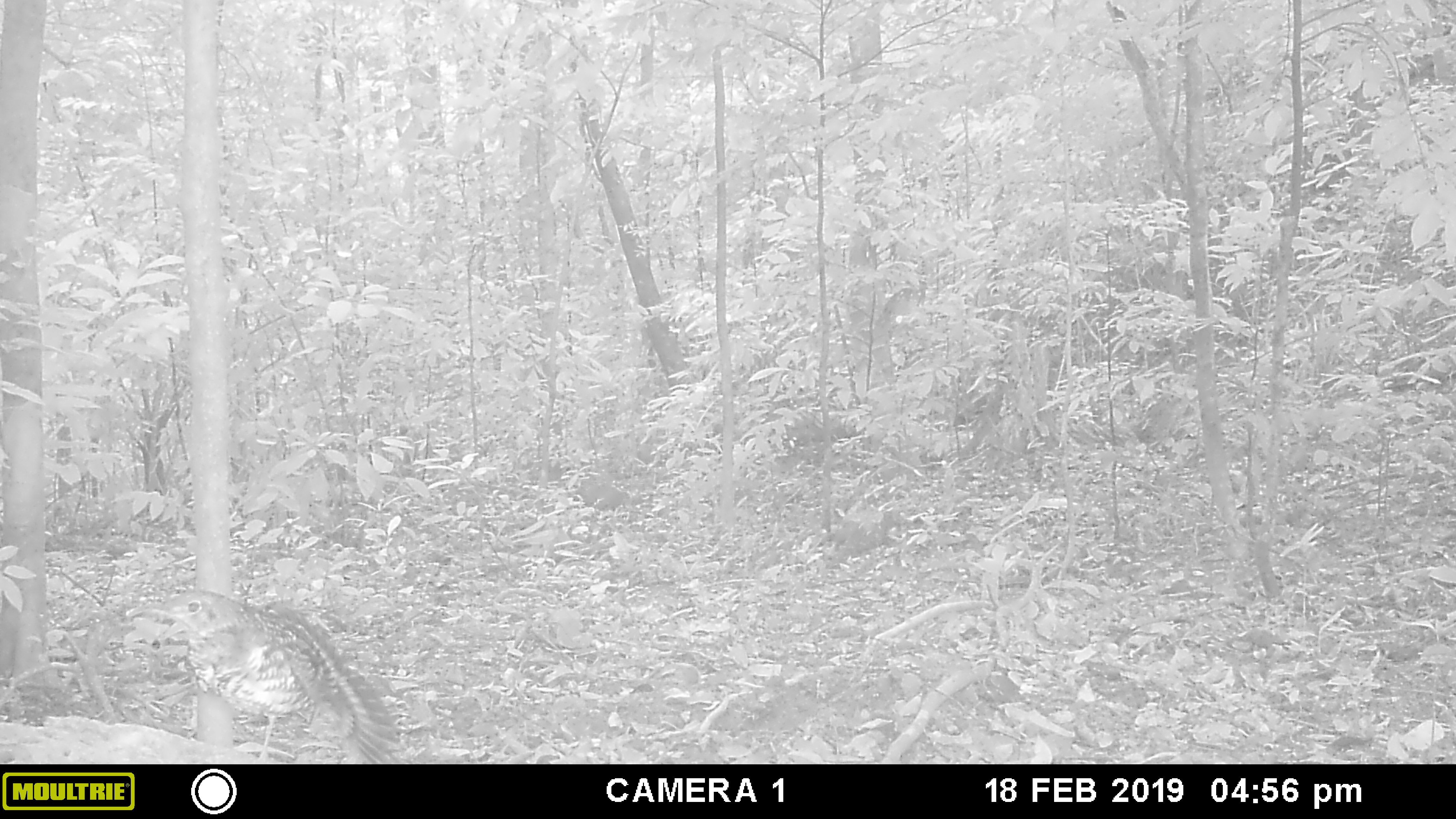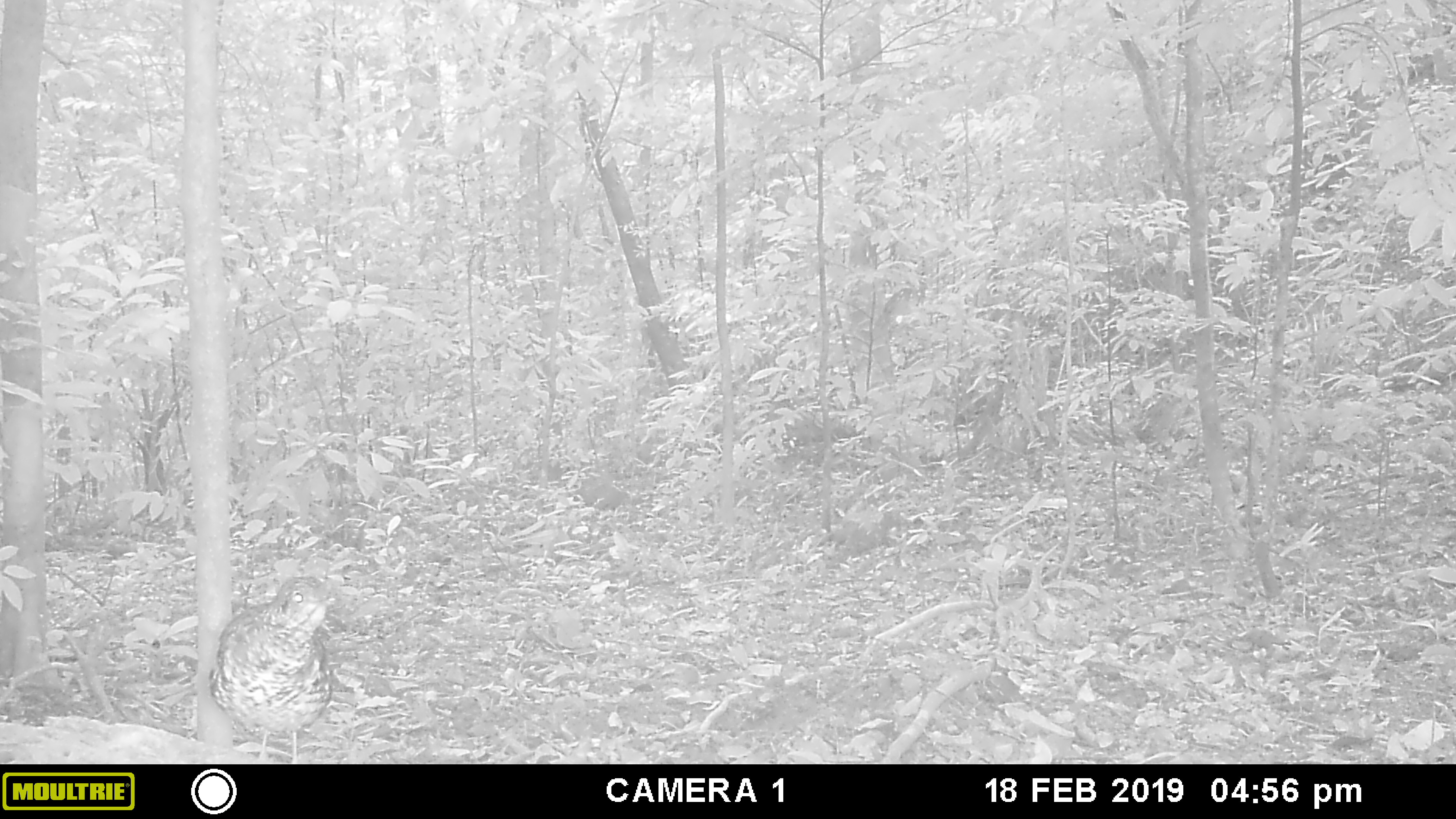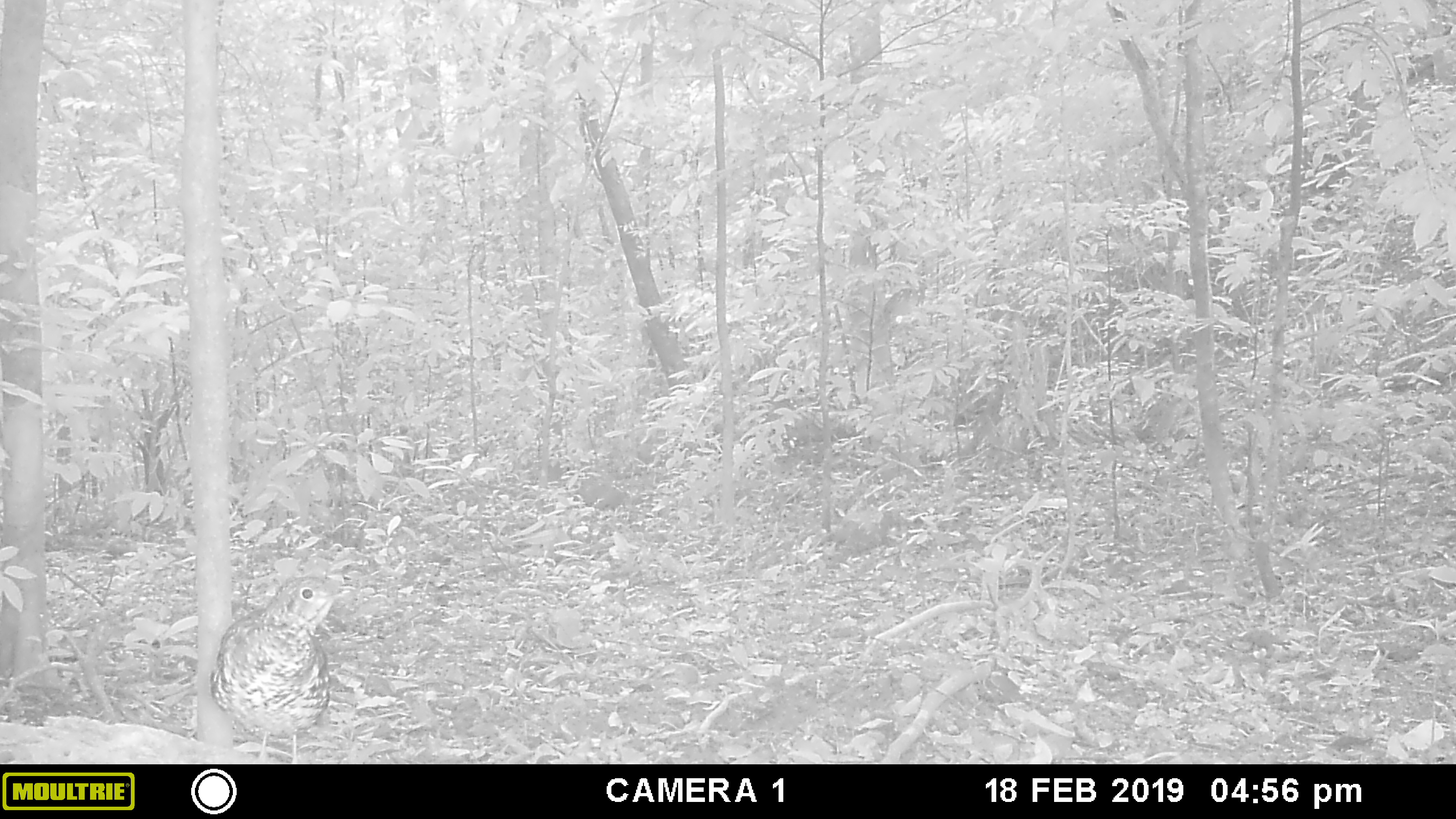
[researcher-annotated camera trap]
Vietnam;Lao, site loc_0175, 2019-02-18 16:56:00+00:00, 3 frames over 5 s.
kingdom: Animalia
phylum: Chordata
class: Aves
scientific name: Aves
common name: bird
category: unidentified bird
Unidentified bird (bird) (Aves). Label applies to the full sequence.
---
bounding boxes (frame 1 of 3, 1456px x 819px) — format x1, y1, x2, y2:
unidentified bird: 122, 587, 399, 764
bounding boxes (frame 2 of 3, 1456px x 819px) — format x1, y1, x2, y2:
unidentified bird: 207, 574, 337, 764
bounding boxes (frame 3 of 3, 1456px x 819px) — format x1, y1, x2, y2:
unidentified bird: 207, 574, 348, 764